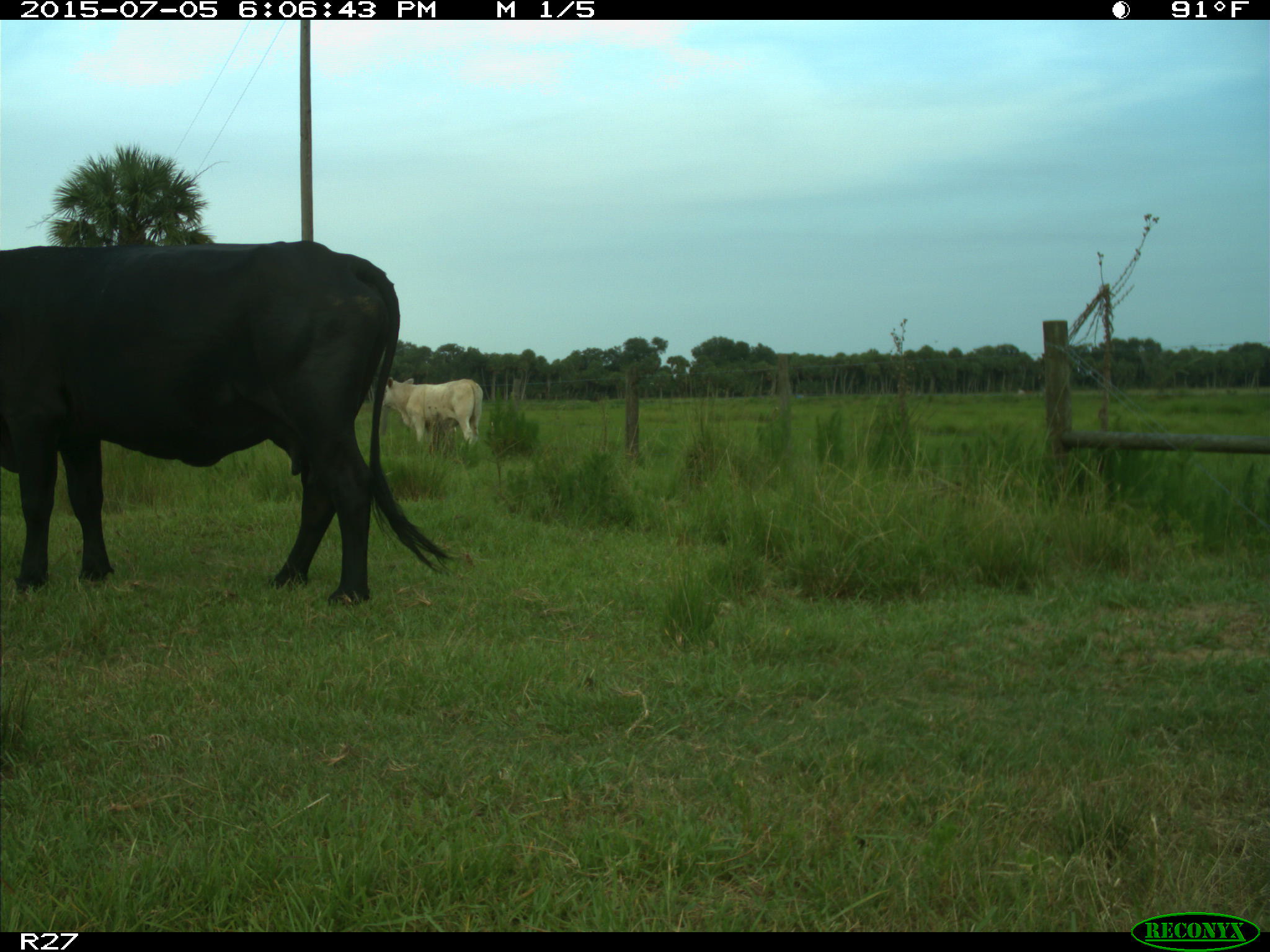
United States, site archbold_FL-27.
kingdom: Animalia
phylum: Chordata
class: Mammalia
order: Artiodactyla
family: Bovidae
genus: Bos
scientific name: Bos taurus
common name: domestic cow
Bos taurus (domestic cow).